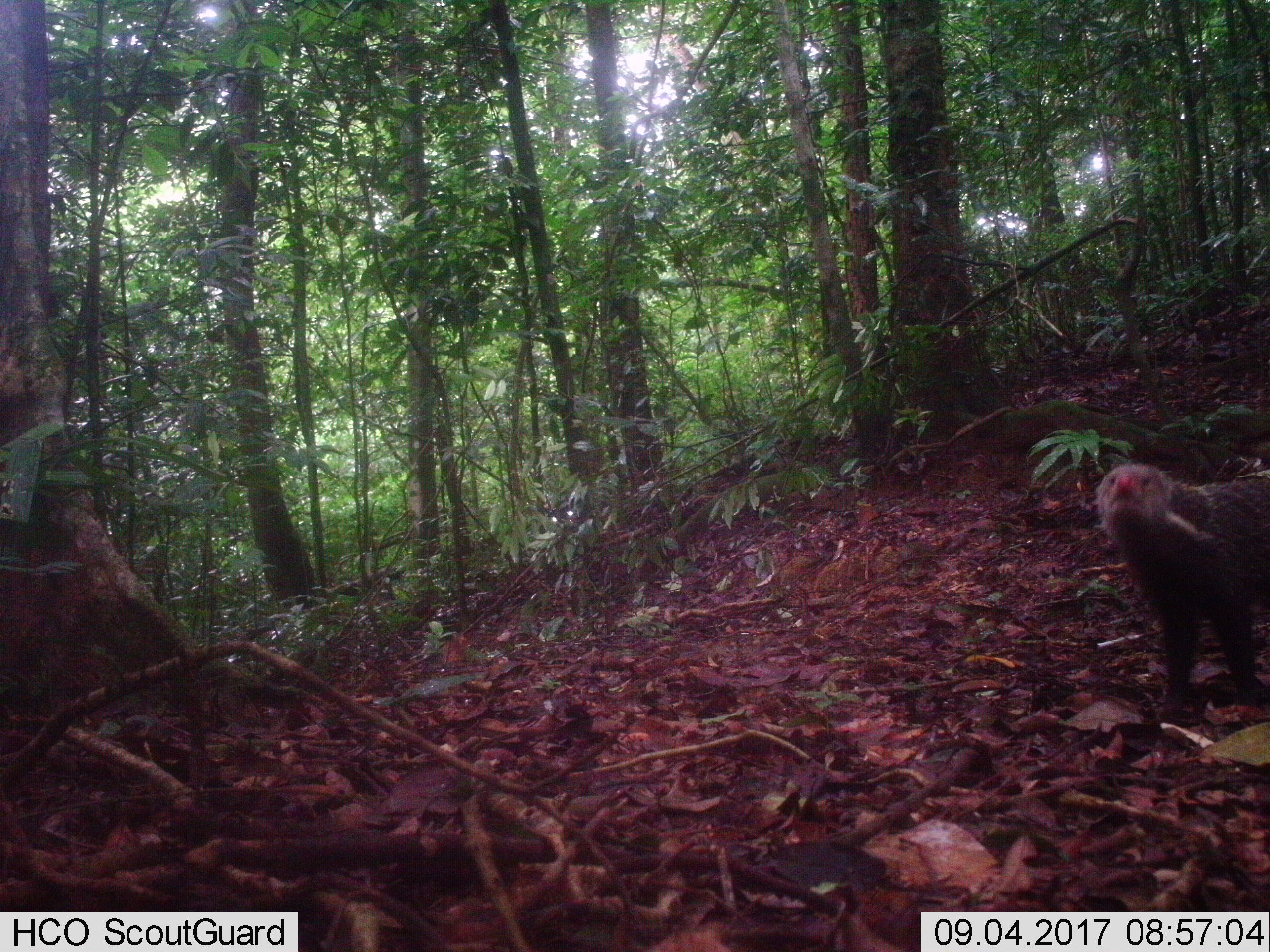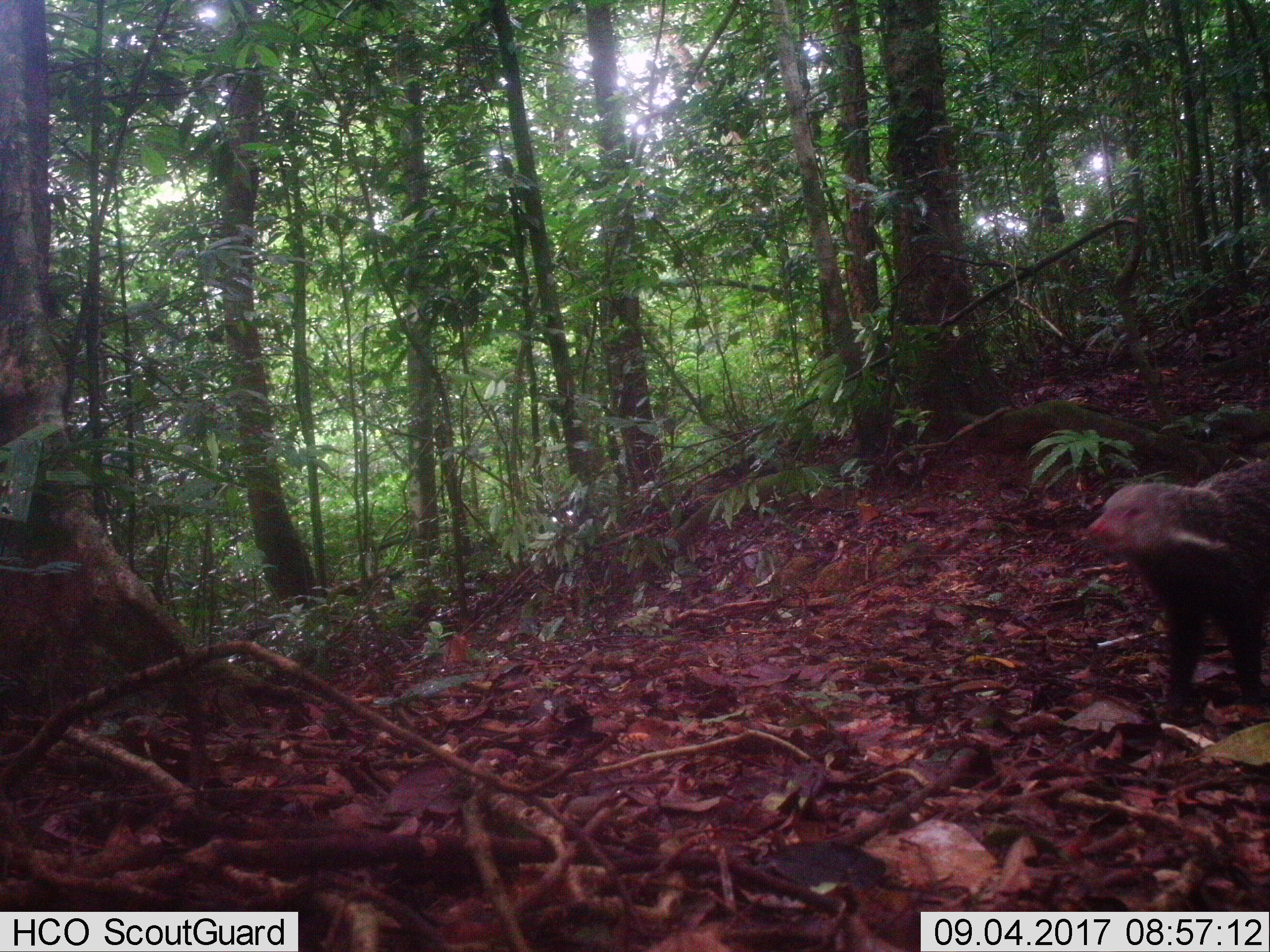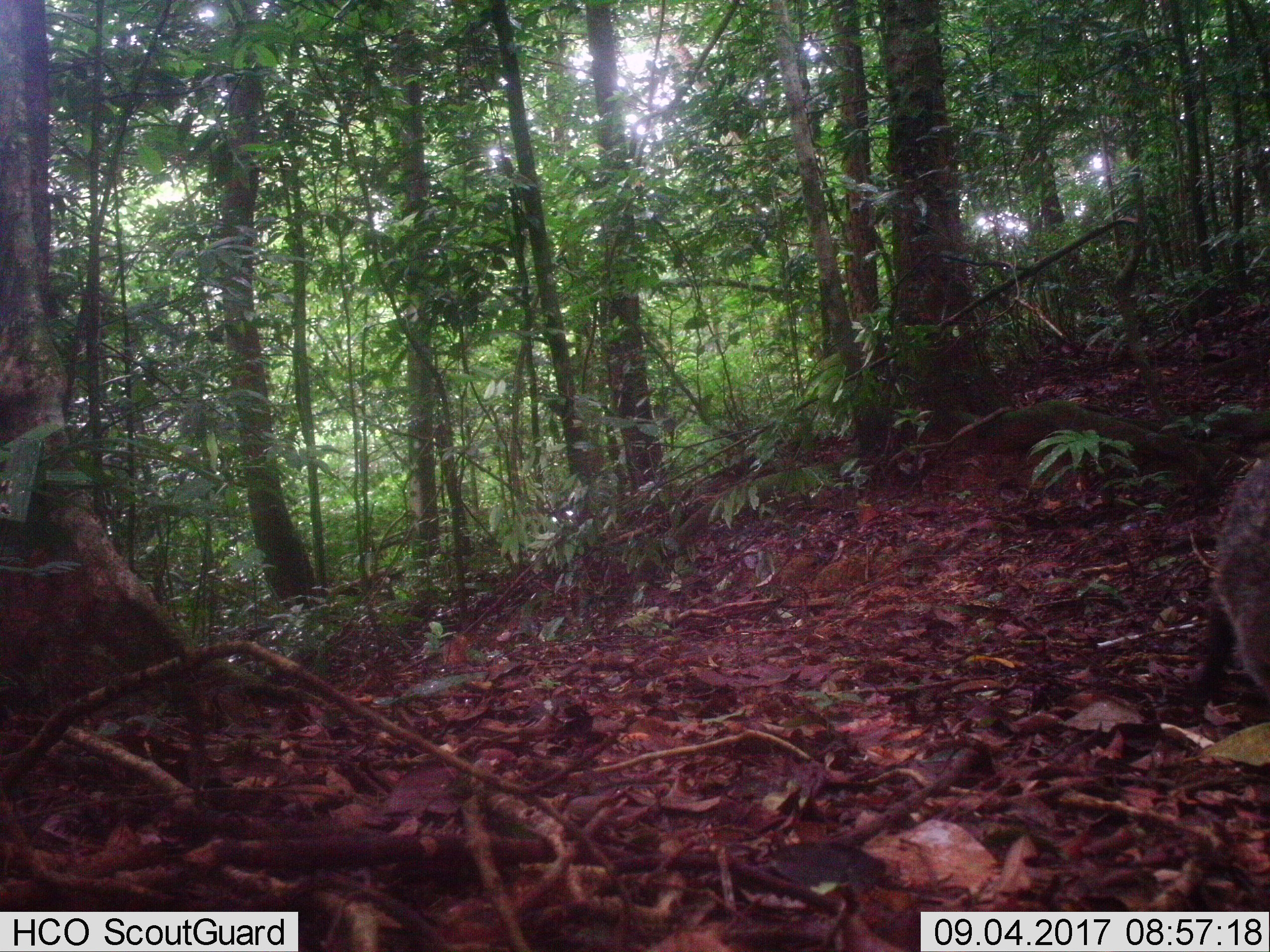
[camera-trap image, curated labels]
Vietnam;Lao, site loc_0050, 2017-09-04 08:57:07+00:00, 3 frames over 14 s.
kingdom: Animalia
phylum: Chordata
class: Mammalia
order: Carnivora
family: Herpestidae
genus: Urva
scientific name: Urva urva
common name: crab-eating mongoose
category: crab eating mongoose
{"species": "crab eating mongoose (crab-eating mongoose) (Urva urva)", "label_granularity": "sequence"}